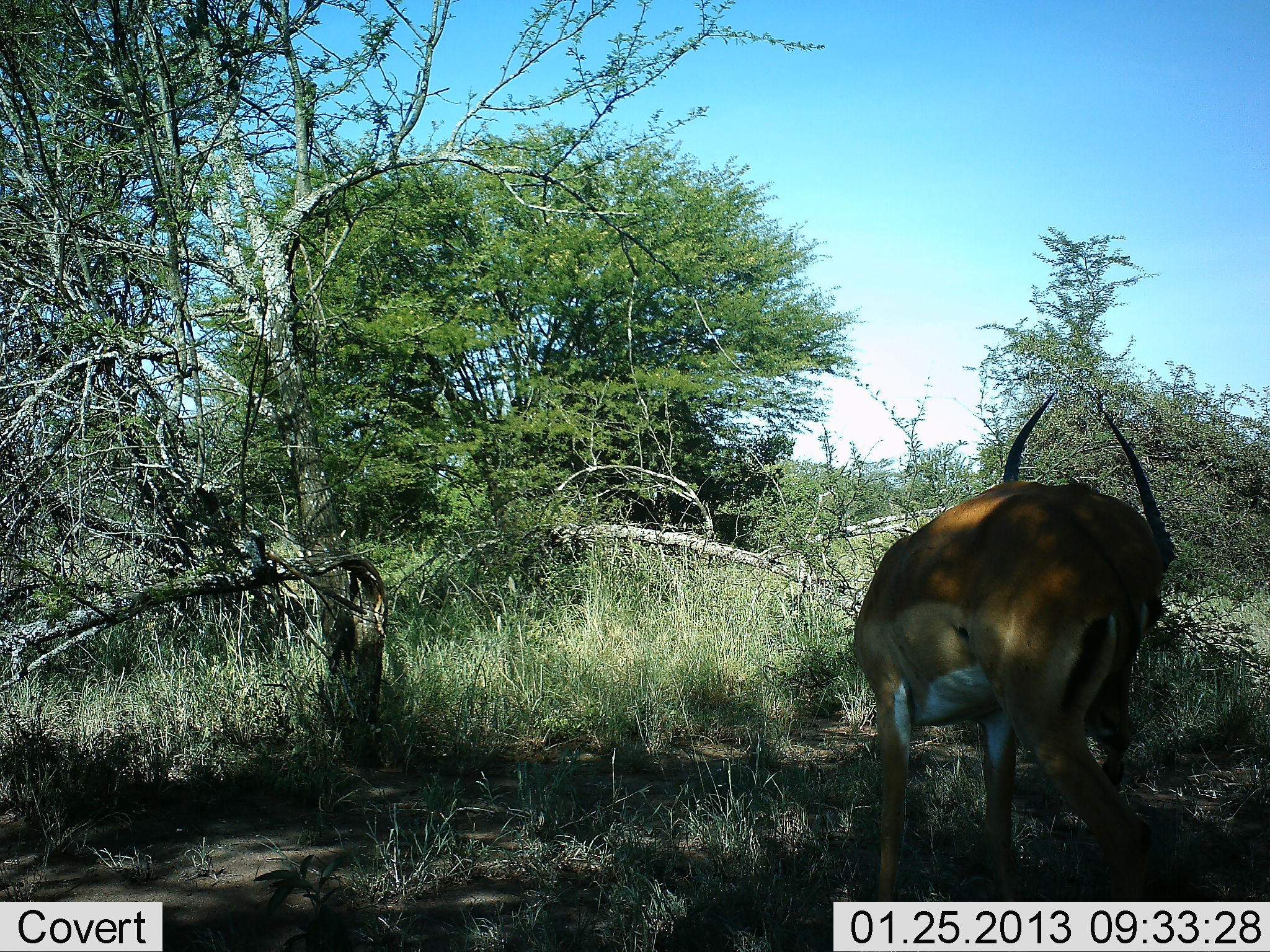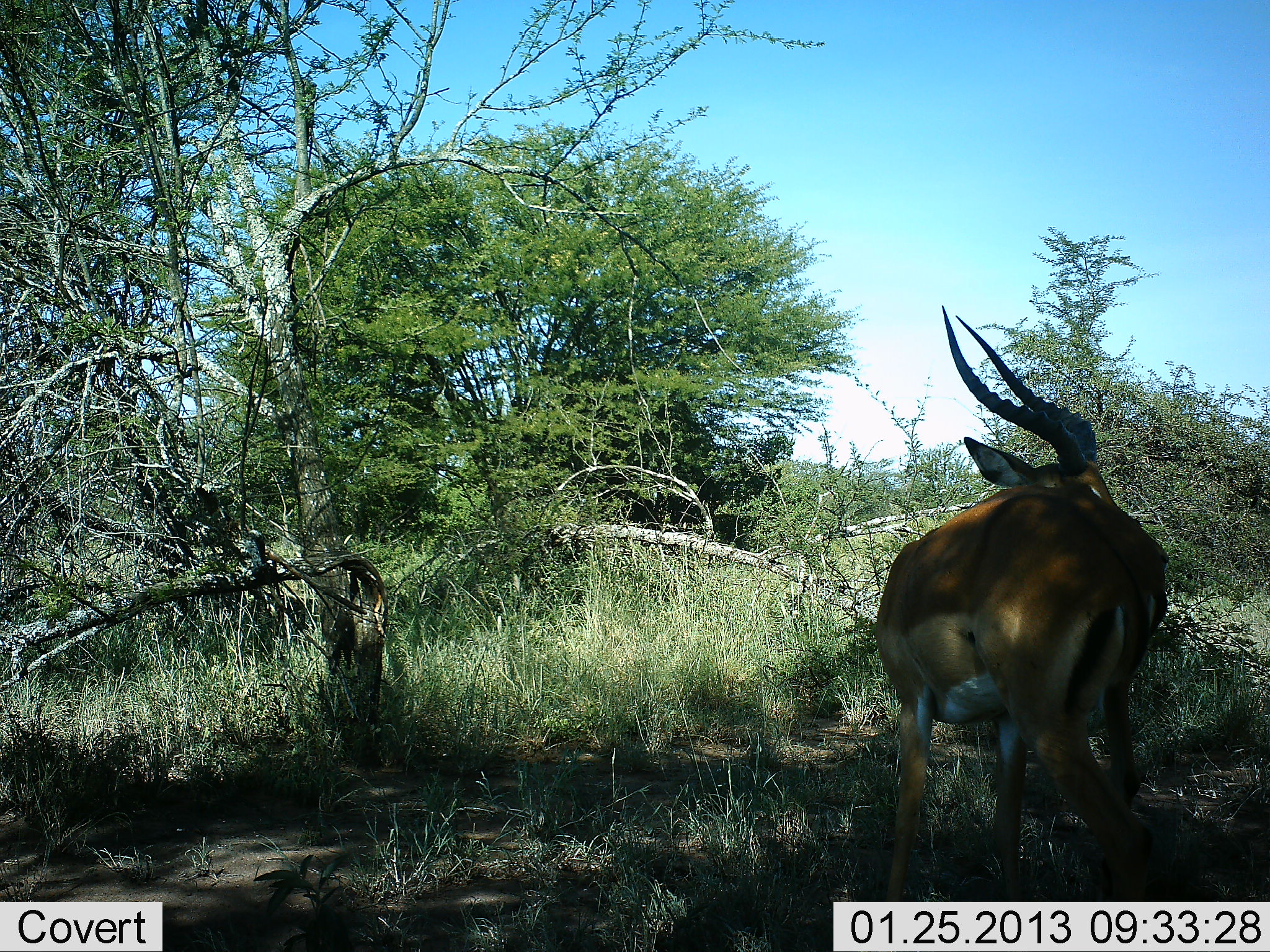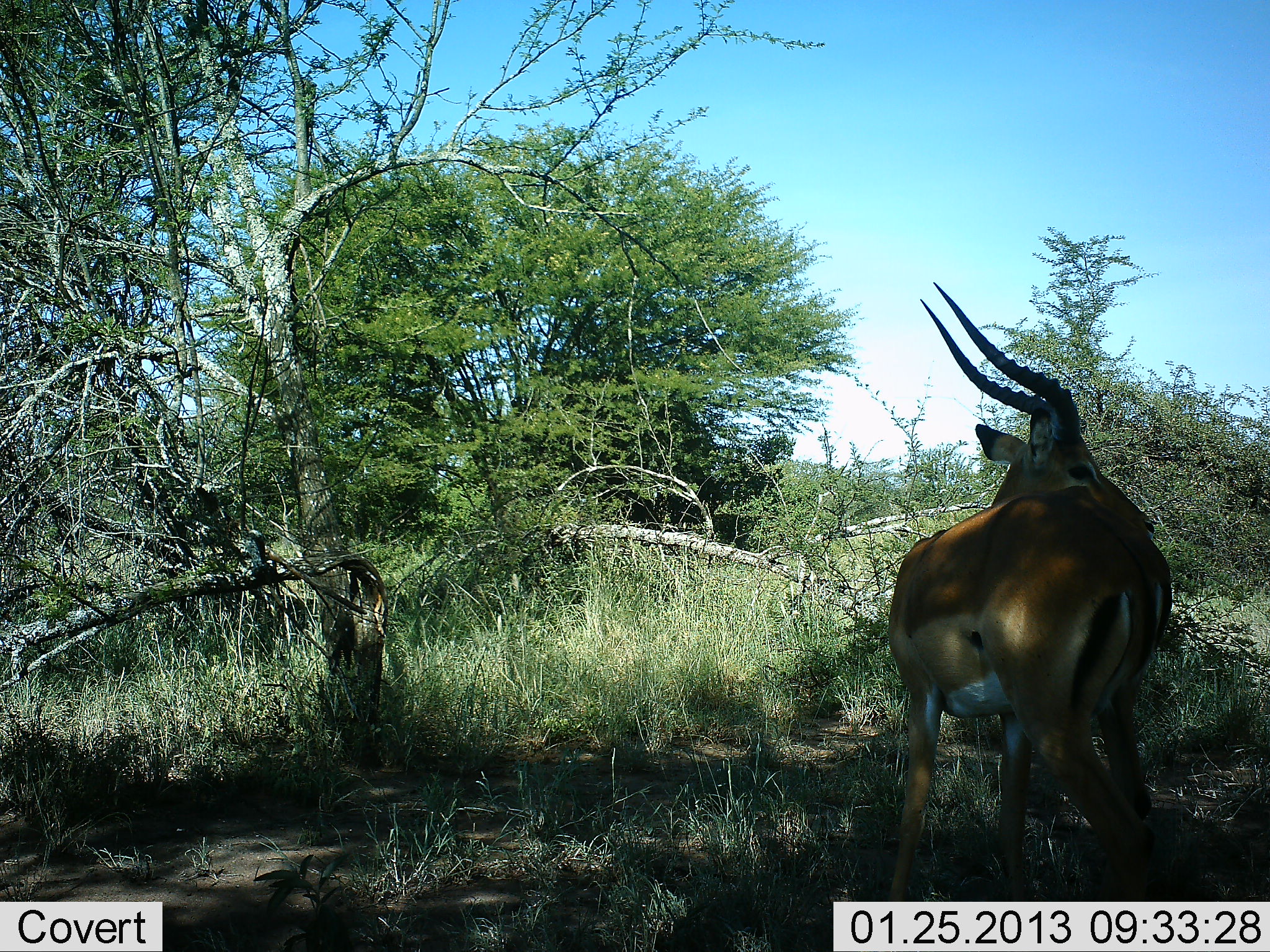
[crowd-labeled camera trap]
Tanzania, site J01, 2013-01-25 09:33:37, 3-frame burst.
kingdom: Animalia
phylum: Chordata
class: Mammalia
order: Artiodactyla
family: Bovidae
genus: Aepyceros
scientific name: Aepyceros melampus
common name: impala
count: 1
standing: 87%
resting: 7%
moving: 7%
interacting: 3%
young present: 0%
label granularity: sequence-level